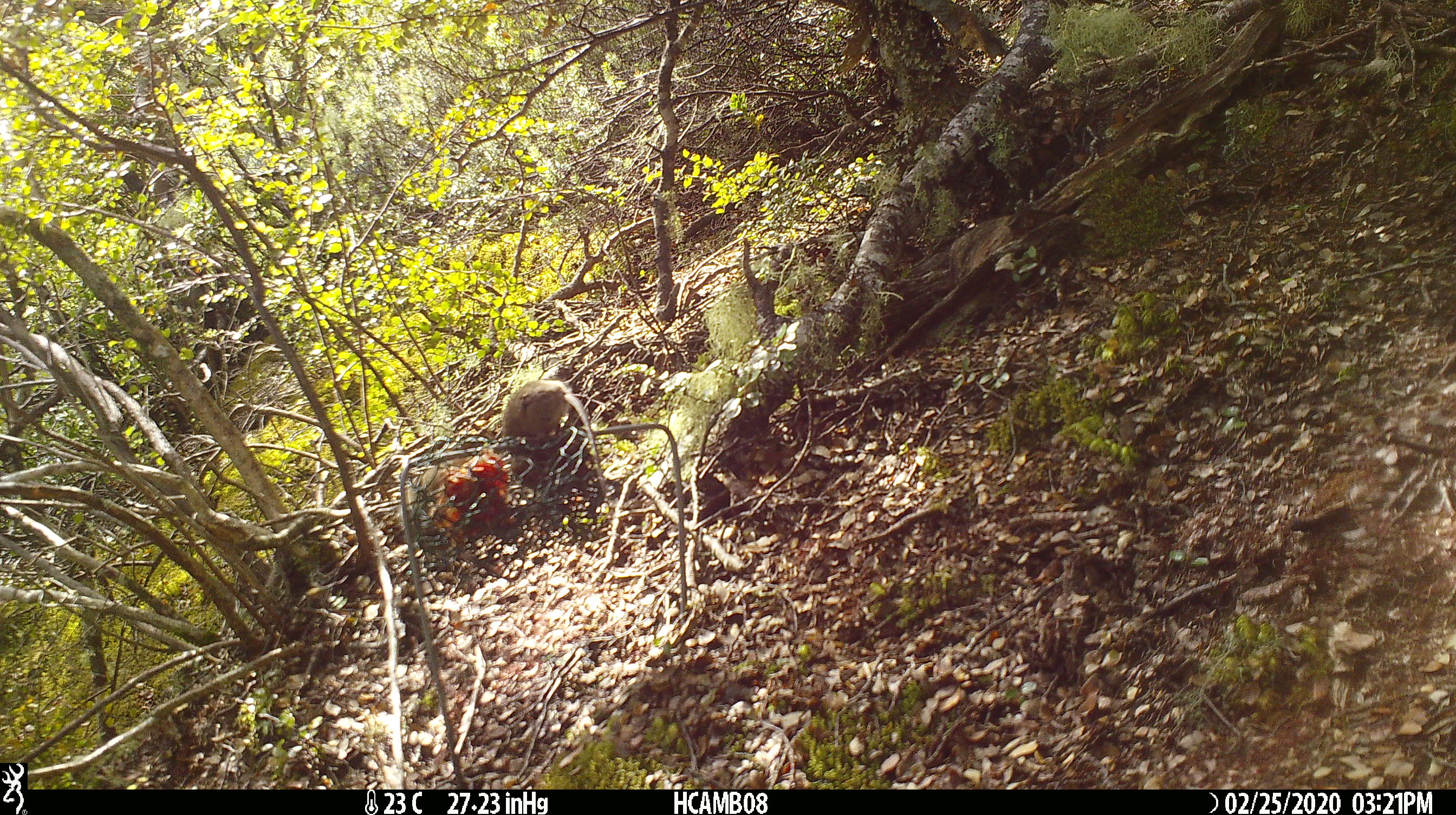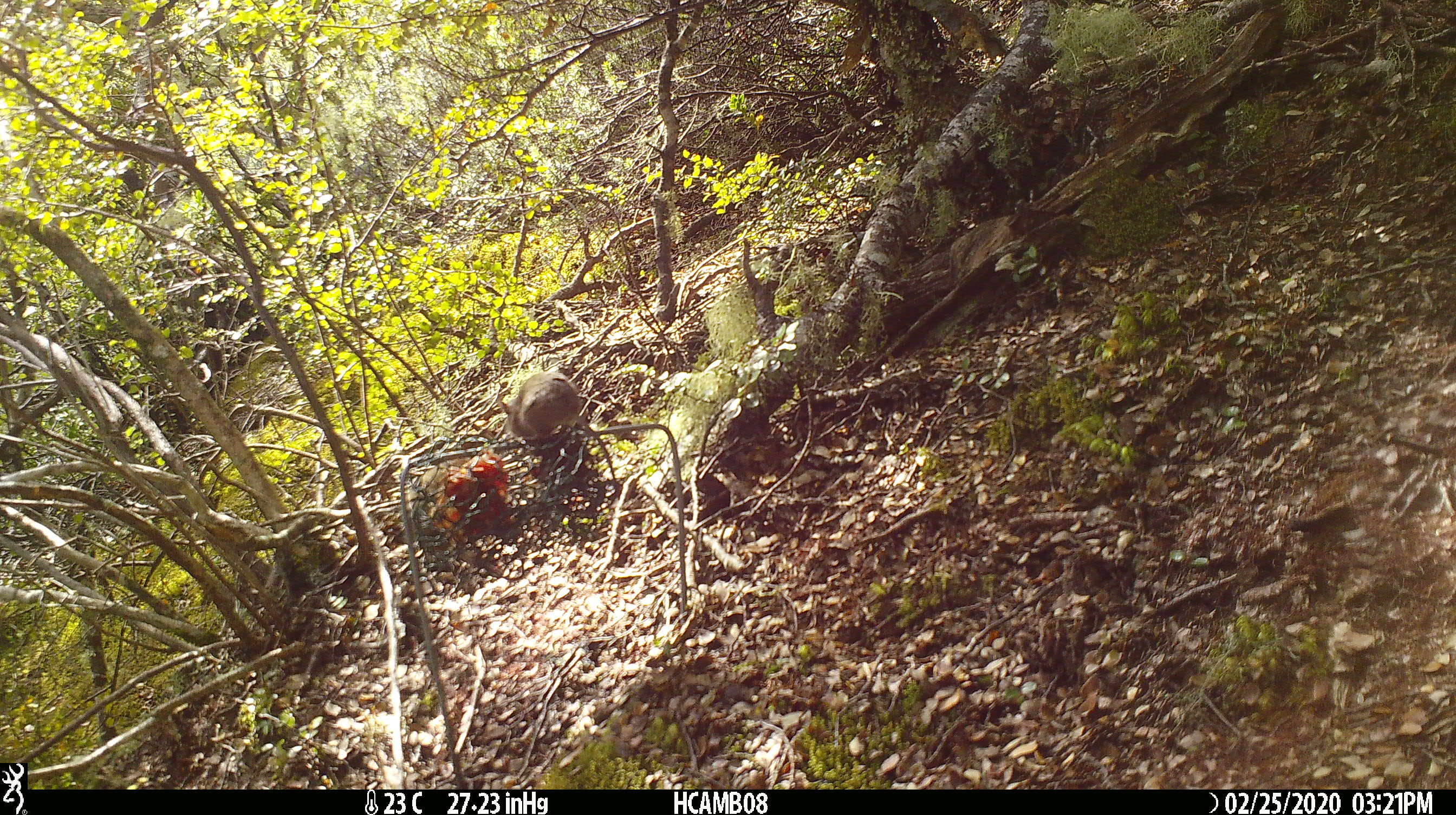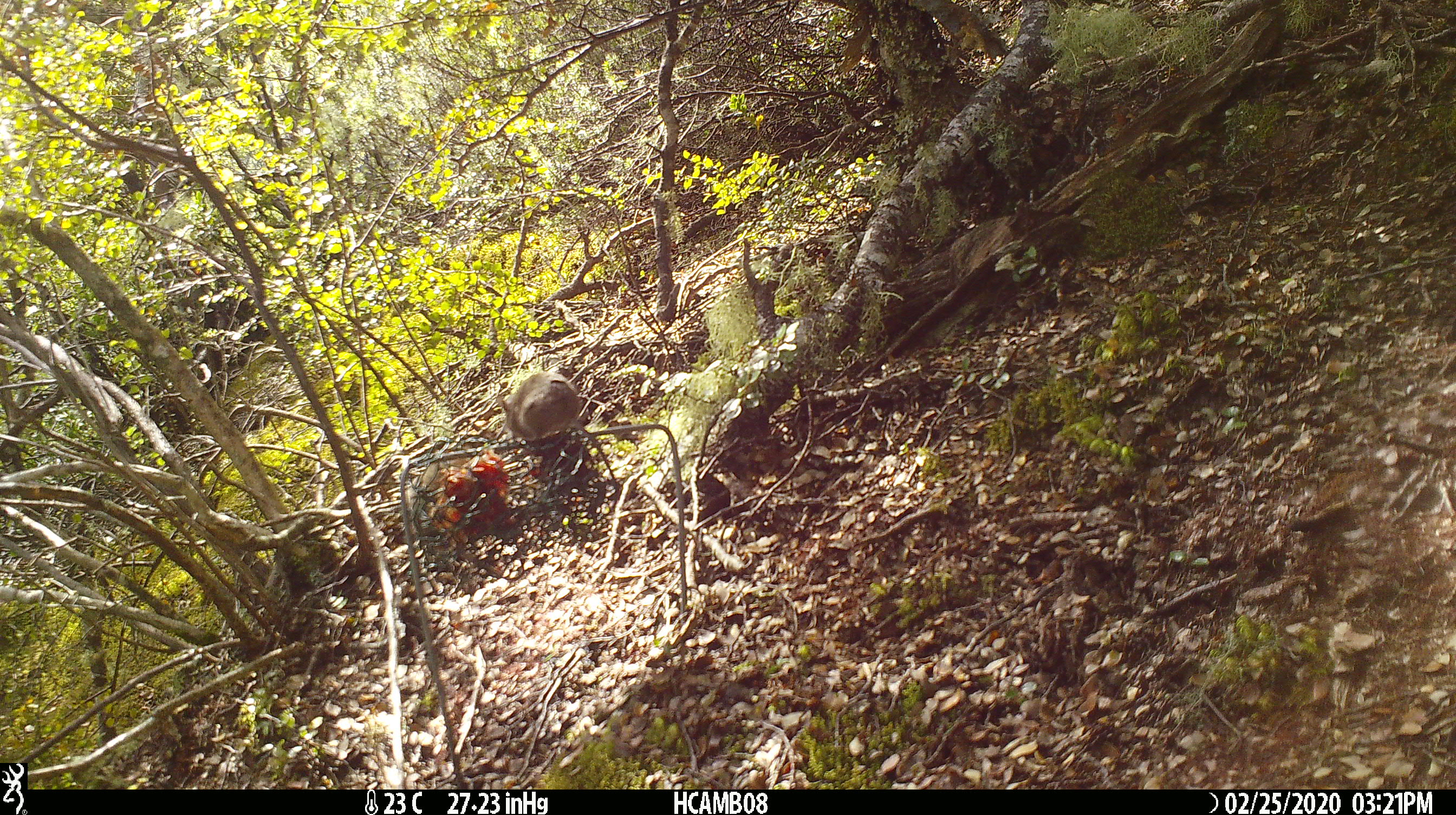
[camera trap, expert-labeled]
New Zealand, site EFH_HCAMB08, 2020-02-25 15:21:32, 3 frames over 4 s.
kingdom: Animalia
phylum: Chordata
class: Mammalia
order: Rodentia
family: Muridae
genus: Mus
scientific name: Mus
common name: mouse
Mouse (Mus).